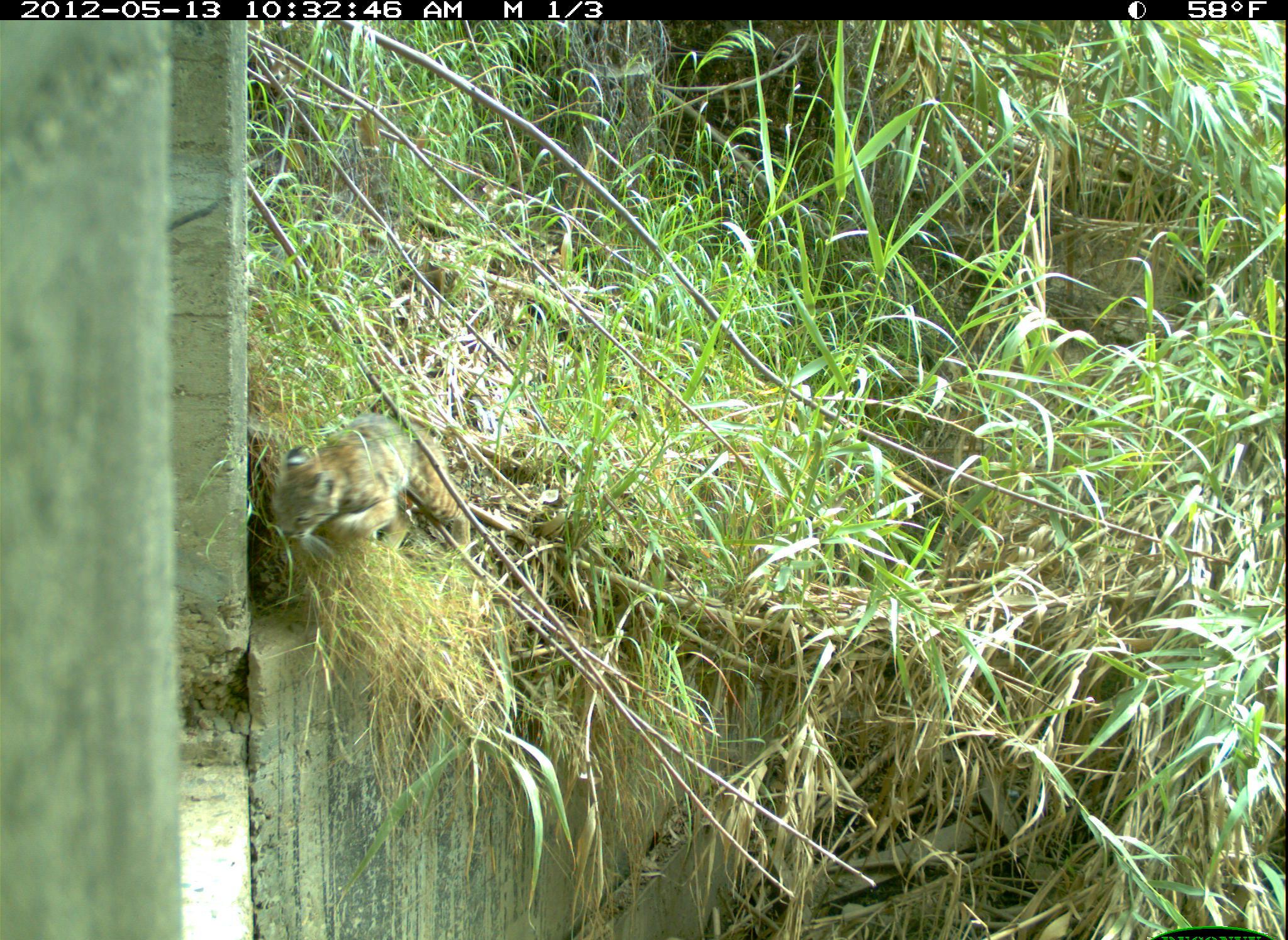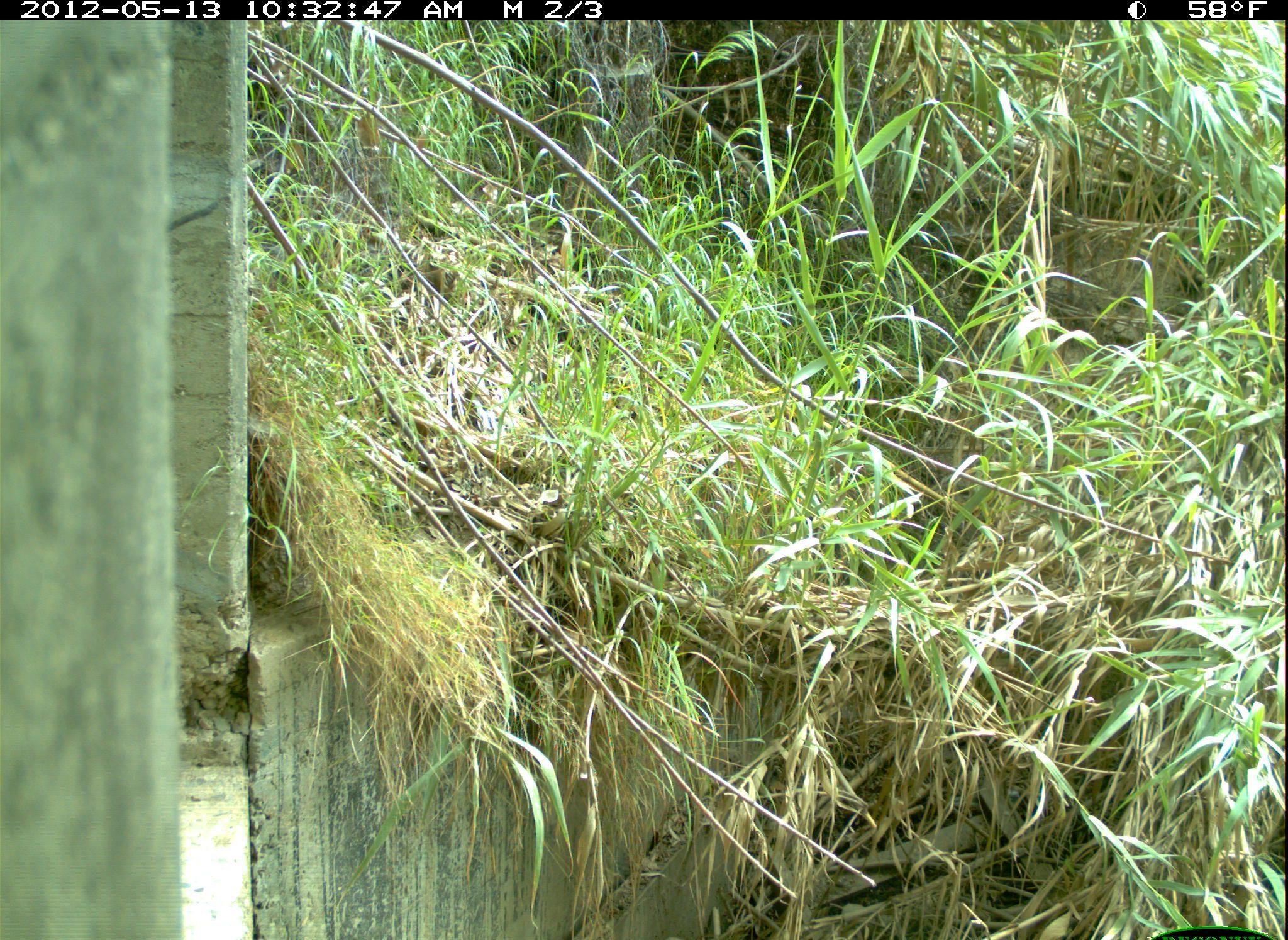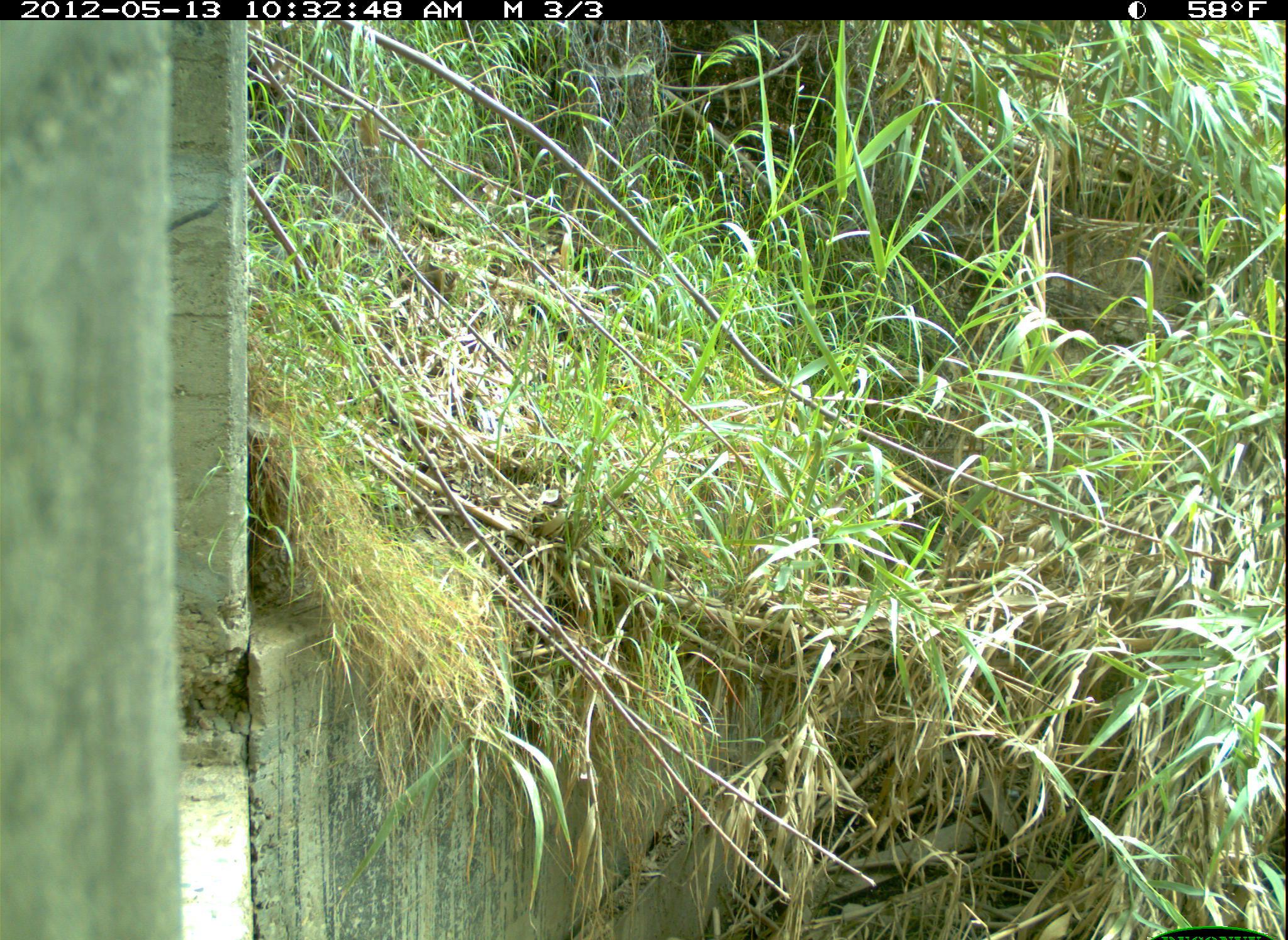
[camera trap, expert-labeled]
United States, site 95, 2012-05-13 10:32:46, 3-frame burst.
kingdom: Animalia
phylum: Chordata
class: Mammalia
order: Carnivora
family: Felidae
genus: Lynx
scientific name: Lynx rufus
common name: bobcat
Bobcat (Lynx rufus).